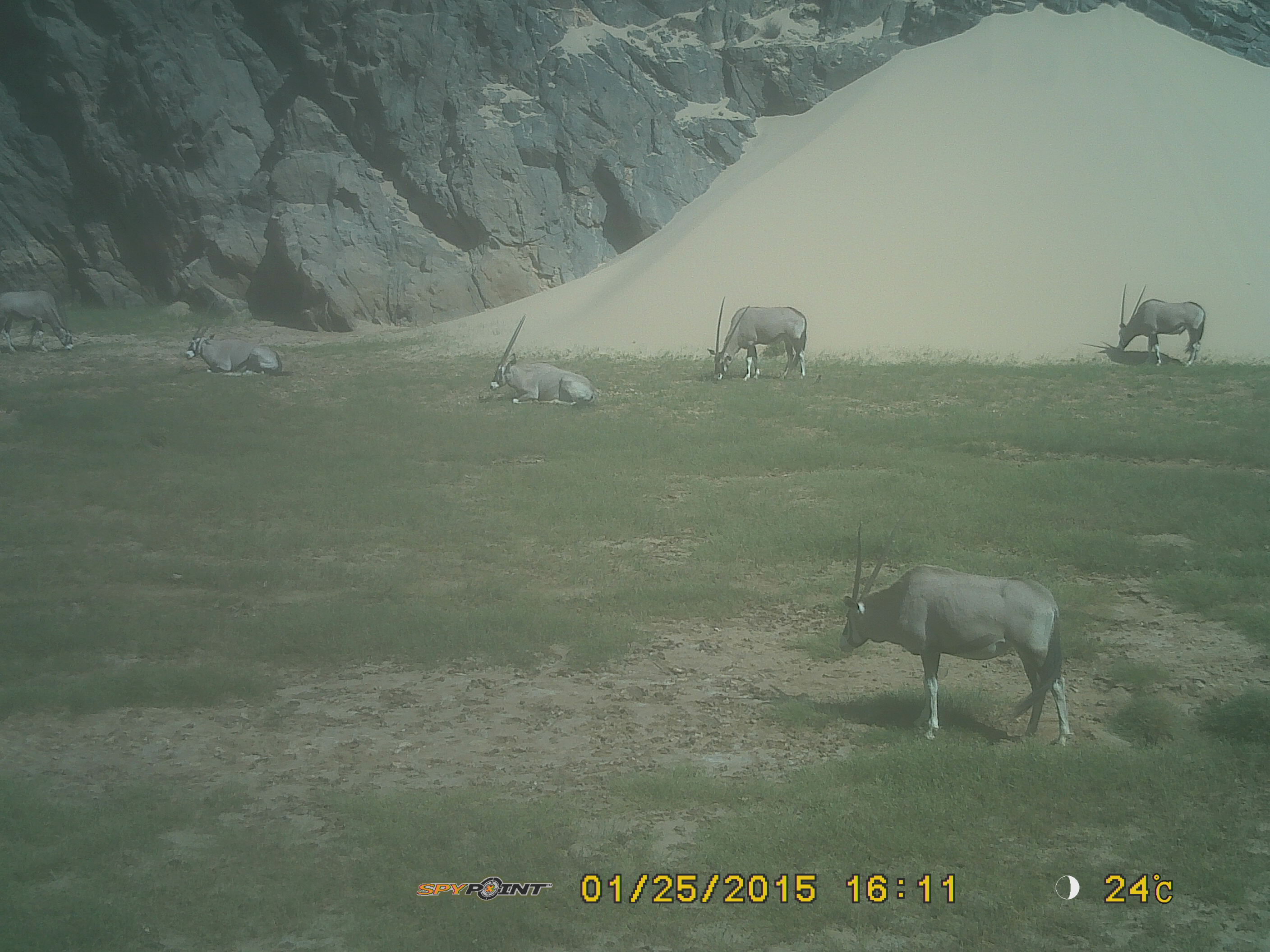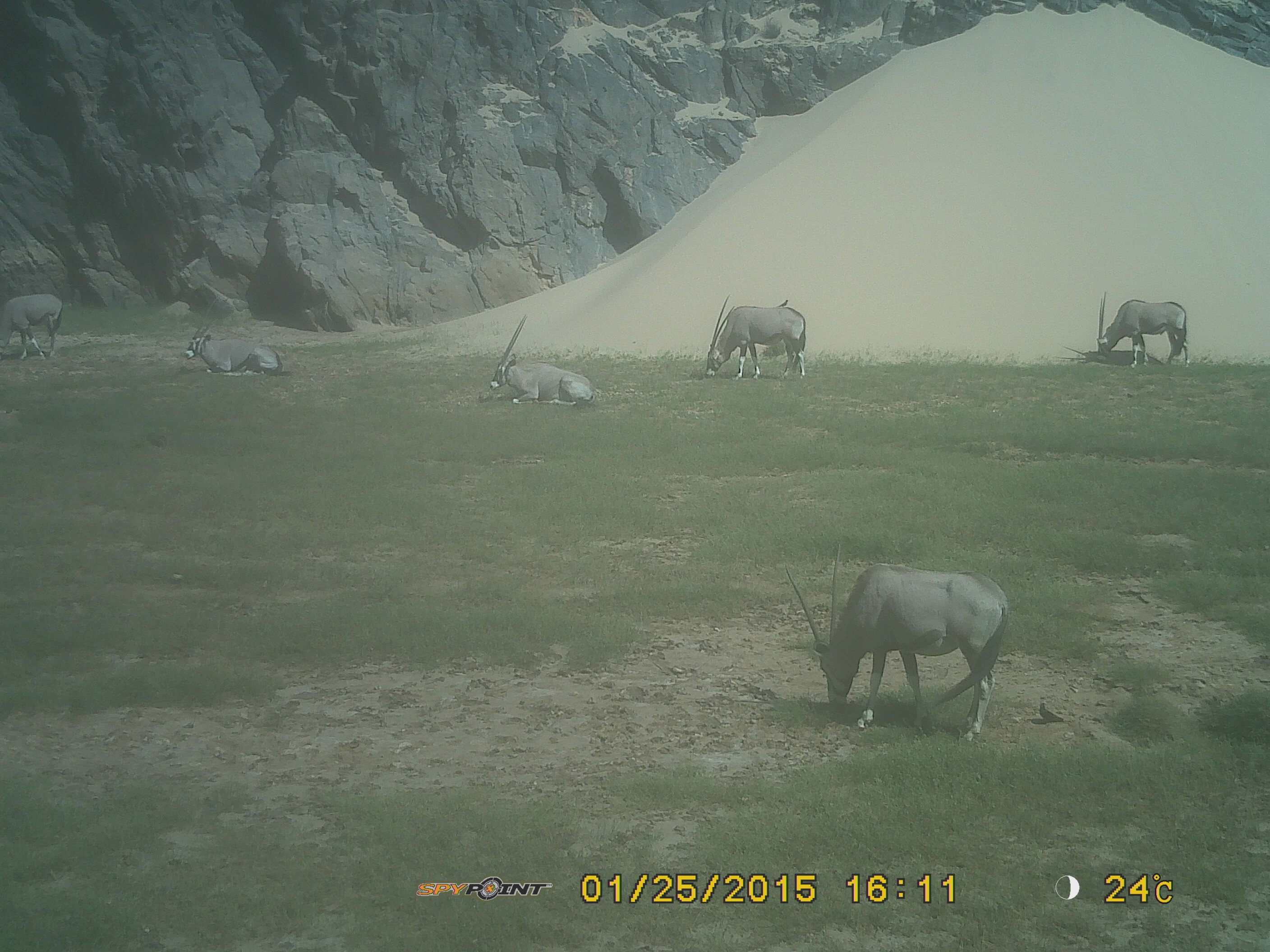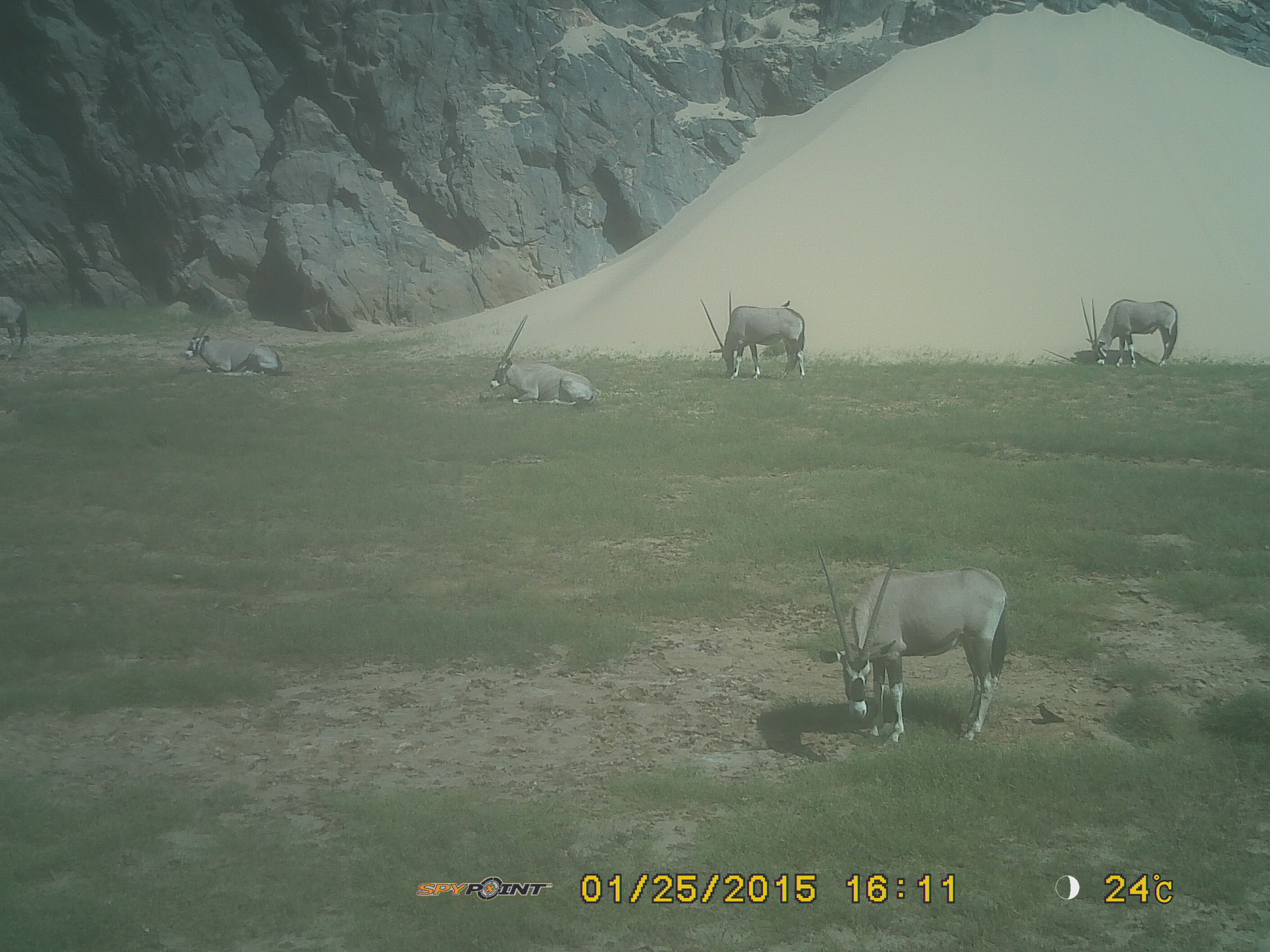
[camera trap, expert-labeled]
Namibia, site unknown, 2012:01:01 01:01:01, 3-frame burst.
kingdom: Animalia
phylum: Chordata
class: Mammalia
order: Artiodactyla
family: Bovidae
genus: Oryx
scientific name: Oryx gazella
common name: gemsbok